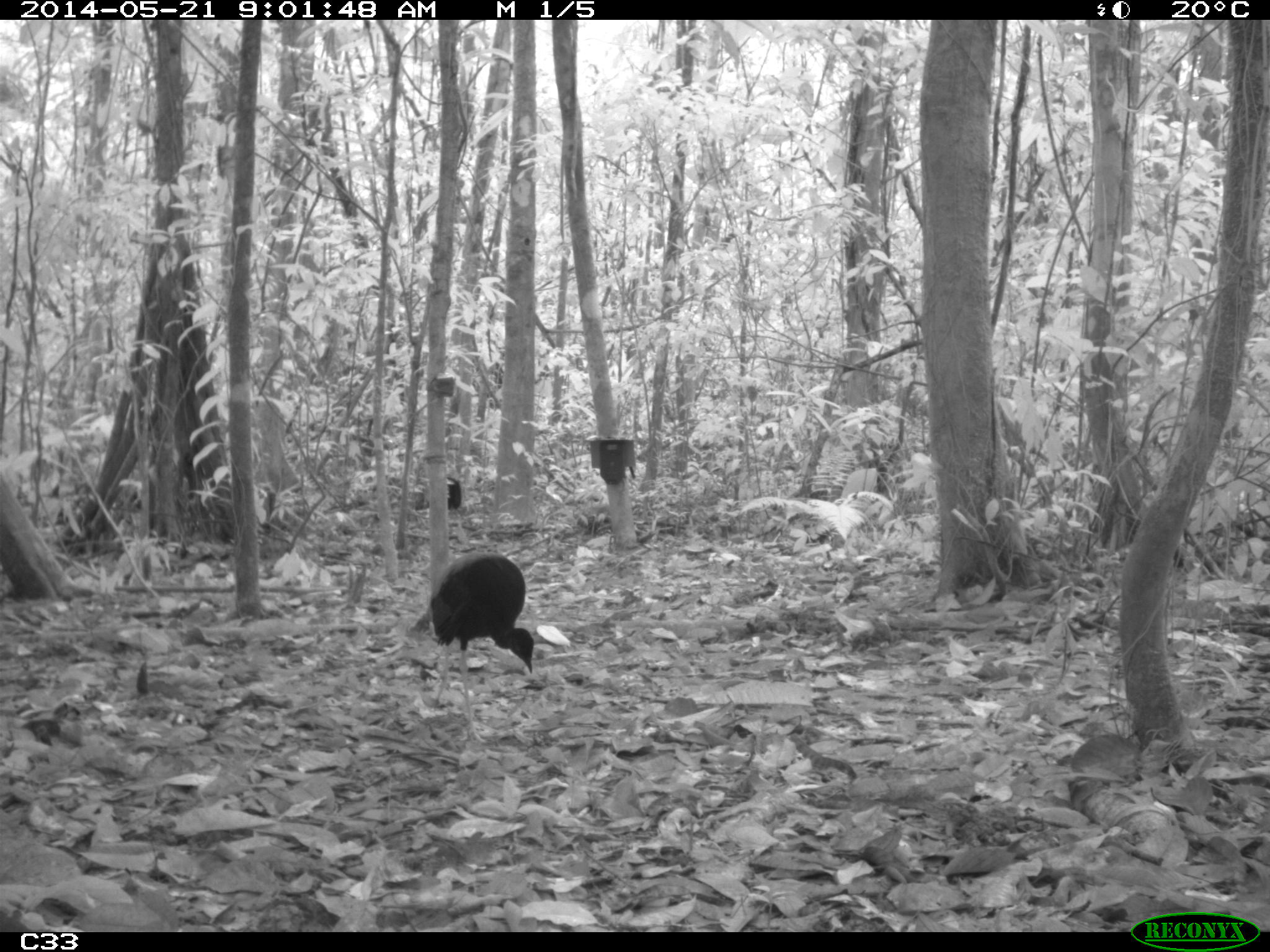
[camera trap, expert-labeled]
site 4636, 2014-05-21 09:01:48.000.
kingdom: Animalia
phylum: Chordata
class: Aves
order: Gruiformes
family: Psophiidae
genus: Psophia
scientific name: Psophia crepitans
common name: gray-winged trumpeter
Psophia crepitans (gray-winged trumpeter), count 2, age adult.